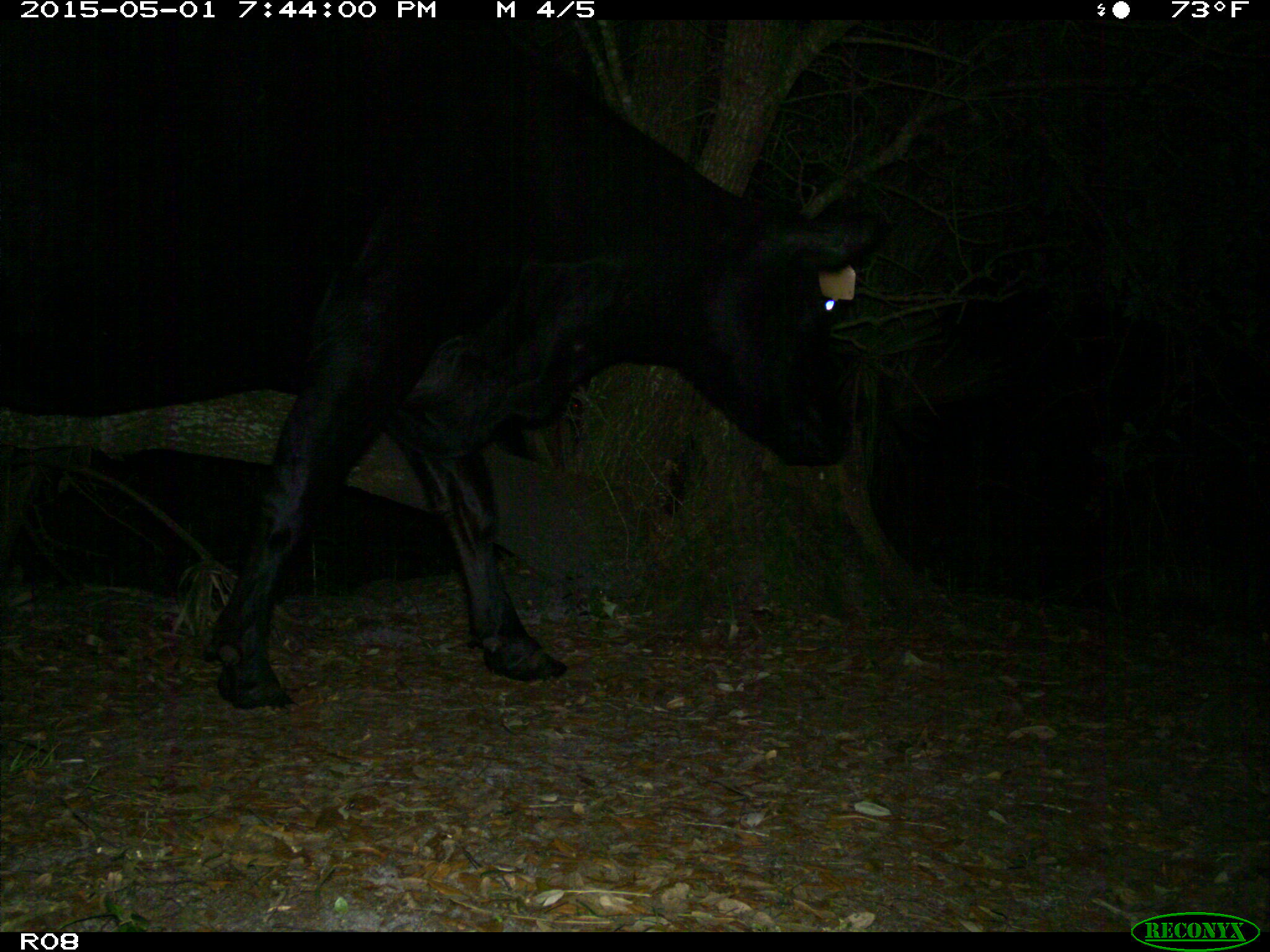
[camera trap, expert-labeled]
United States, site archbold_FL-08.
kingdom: Animalia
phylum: Chordata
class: Mammalia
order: Artiodactyla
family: Bovidae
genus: Bos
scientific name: Bos taurus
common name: domestic cow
Bos taurus (domestic cow).